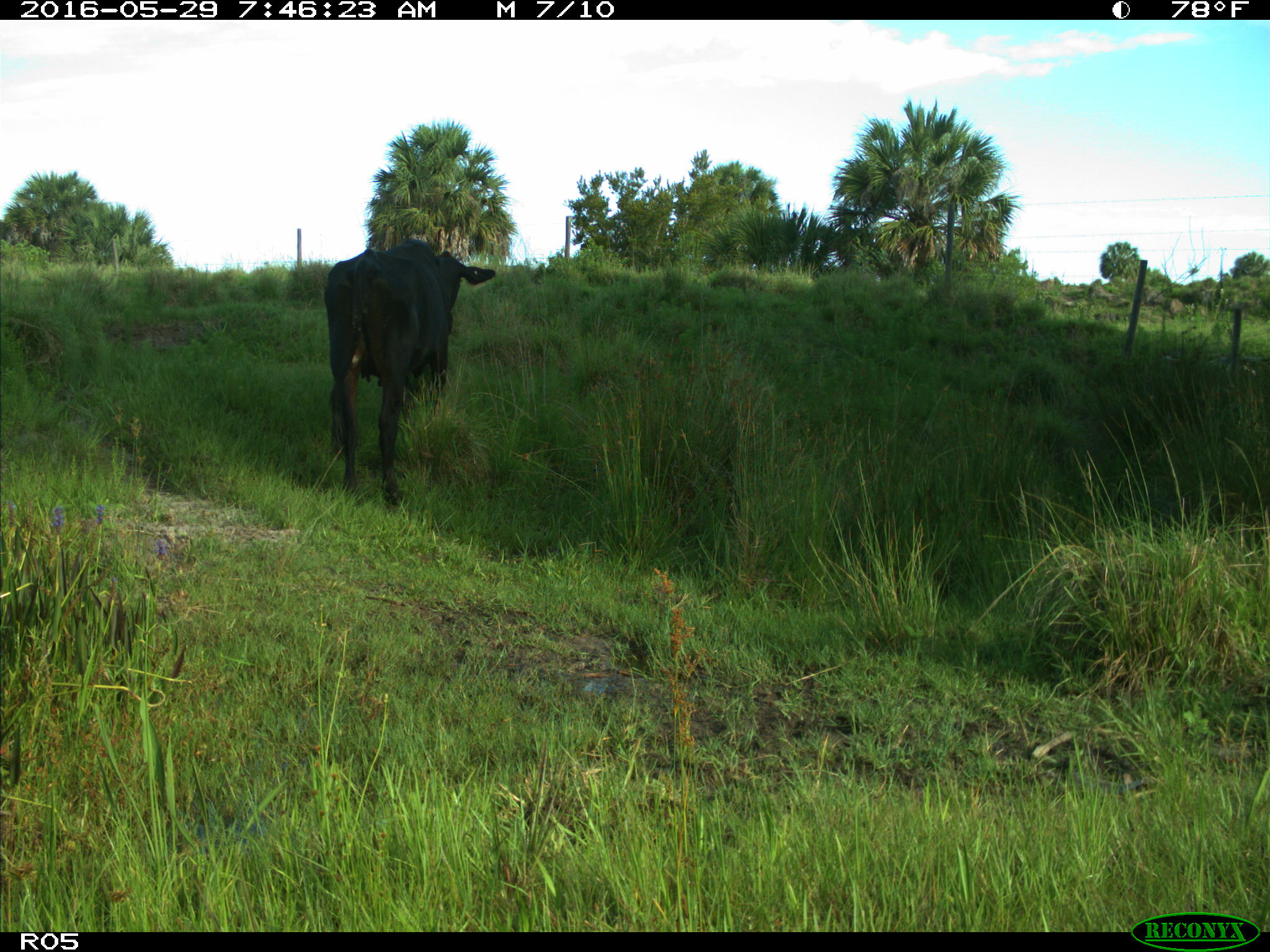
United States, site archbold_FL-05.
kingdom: Animalia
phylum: Chordata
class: Mammalia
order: Artiodactyla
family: Bovidae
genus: Bos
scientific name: Bos taurus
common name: domestic cow